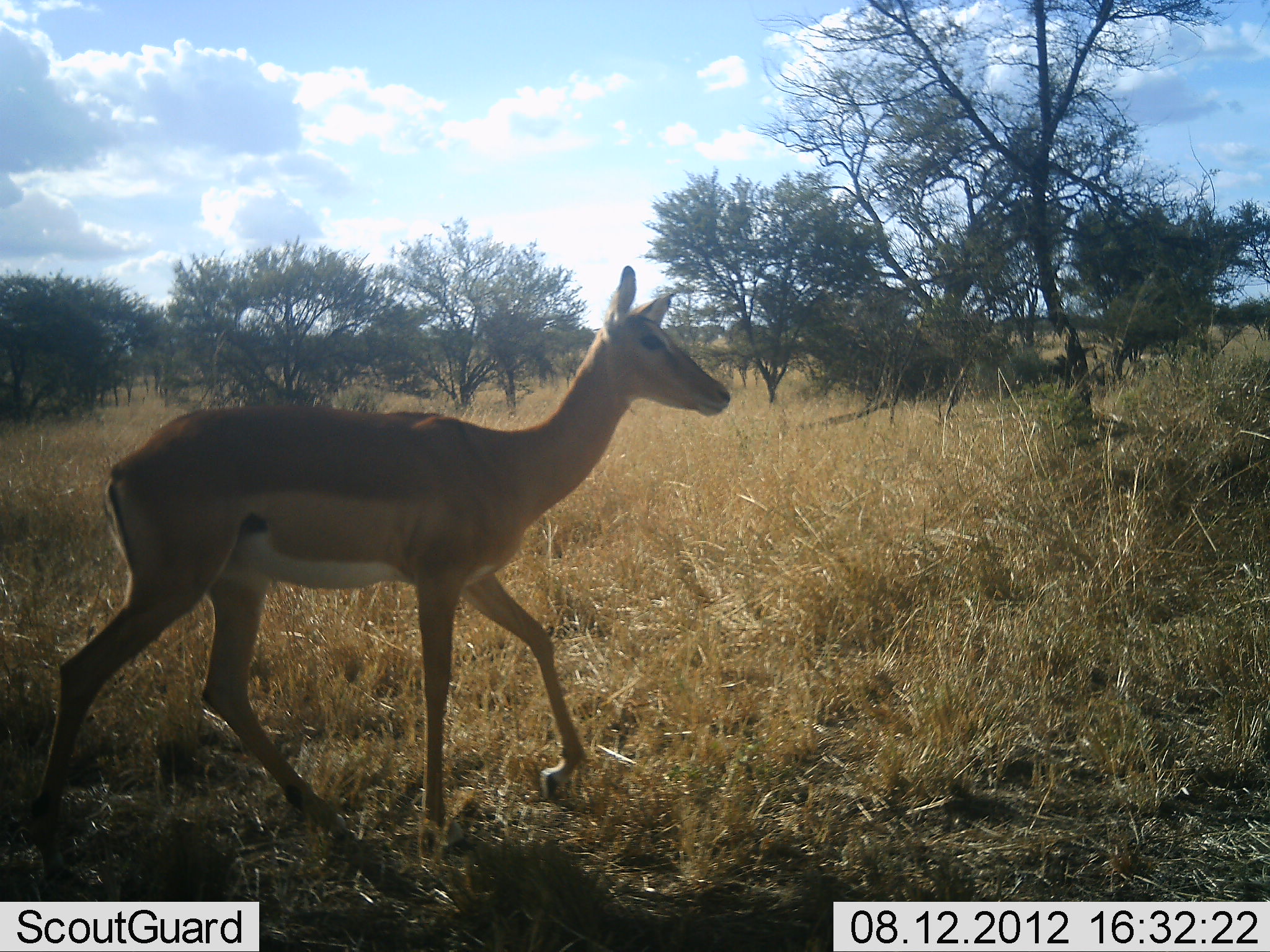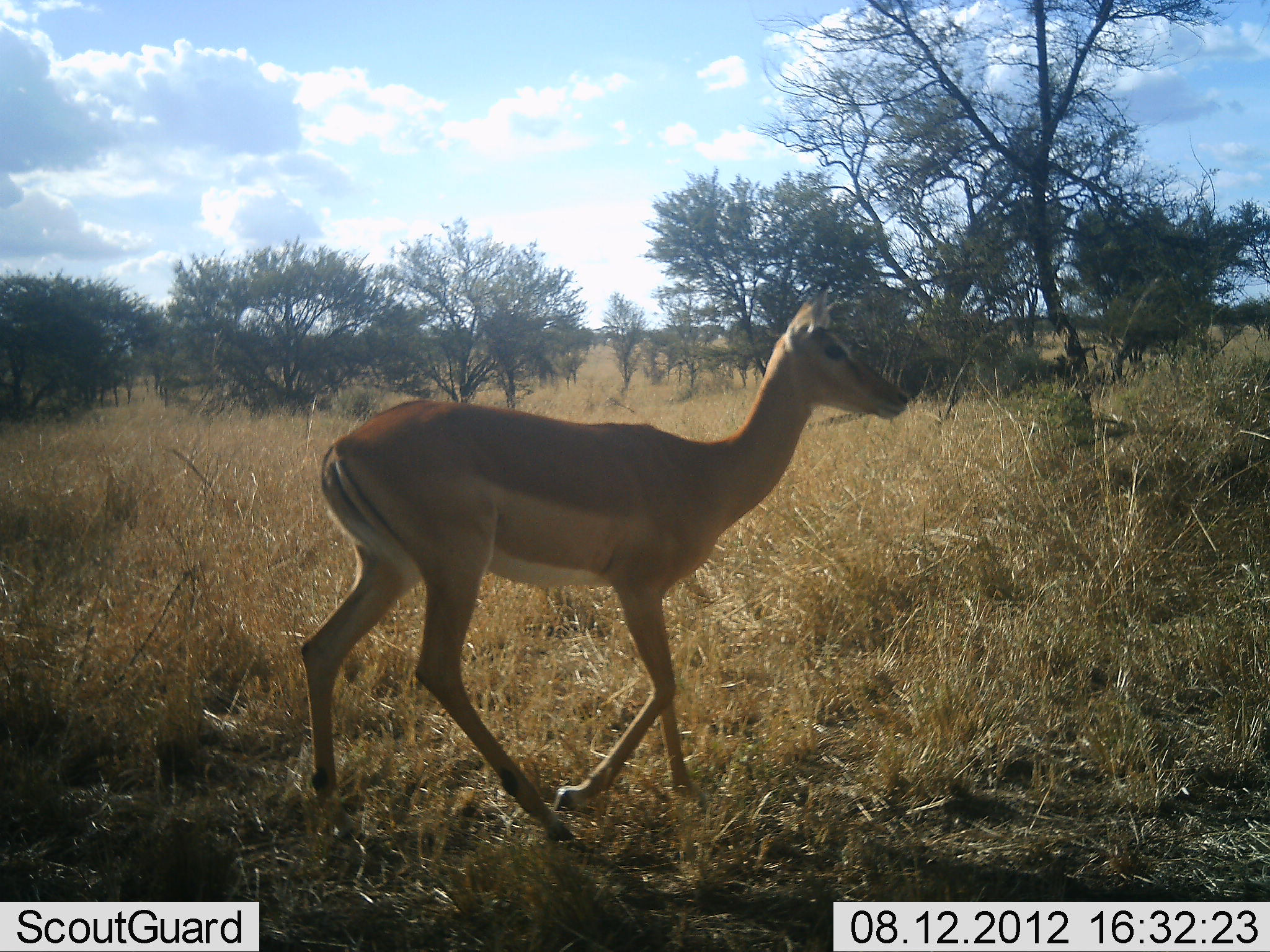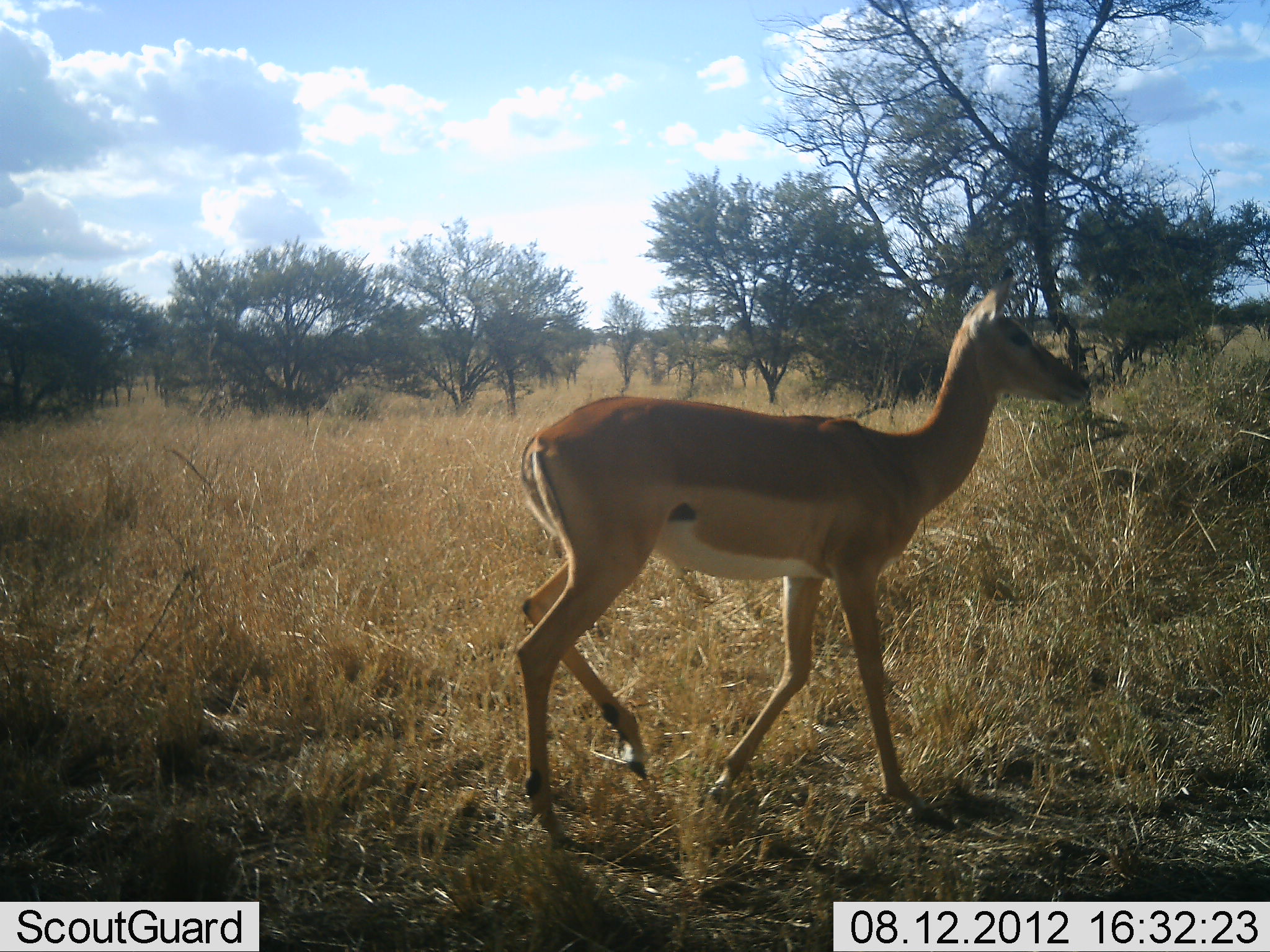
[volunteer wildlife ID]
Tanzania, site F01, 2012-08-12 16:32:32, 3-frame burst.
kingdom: Animalia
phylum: Chordata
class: Mammalia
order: Artiodactyla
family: Bovidae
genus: Aepyceros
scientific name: Aepyceros melampus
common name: impala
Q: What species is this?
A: Impala (Aepyceros melampus).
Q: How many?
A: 1.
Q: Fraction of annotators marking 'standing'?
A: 10%.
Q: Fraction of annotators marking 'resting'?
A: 0%.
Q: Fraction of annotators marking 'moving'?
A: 100%.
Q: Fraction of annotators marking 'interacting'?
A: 0%.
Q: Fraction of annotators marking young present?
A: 0%.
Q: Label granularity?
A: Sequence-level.